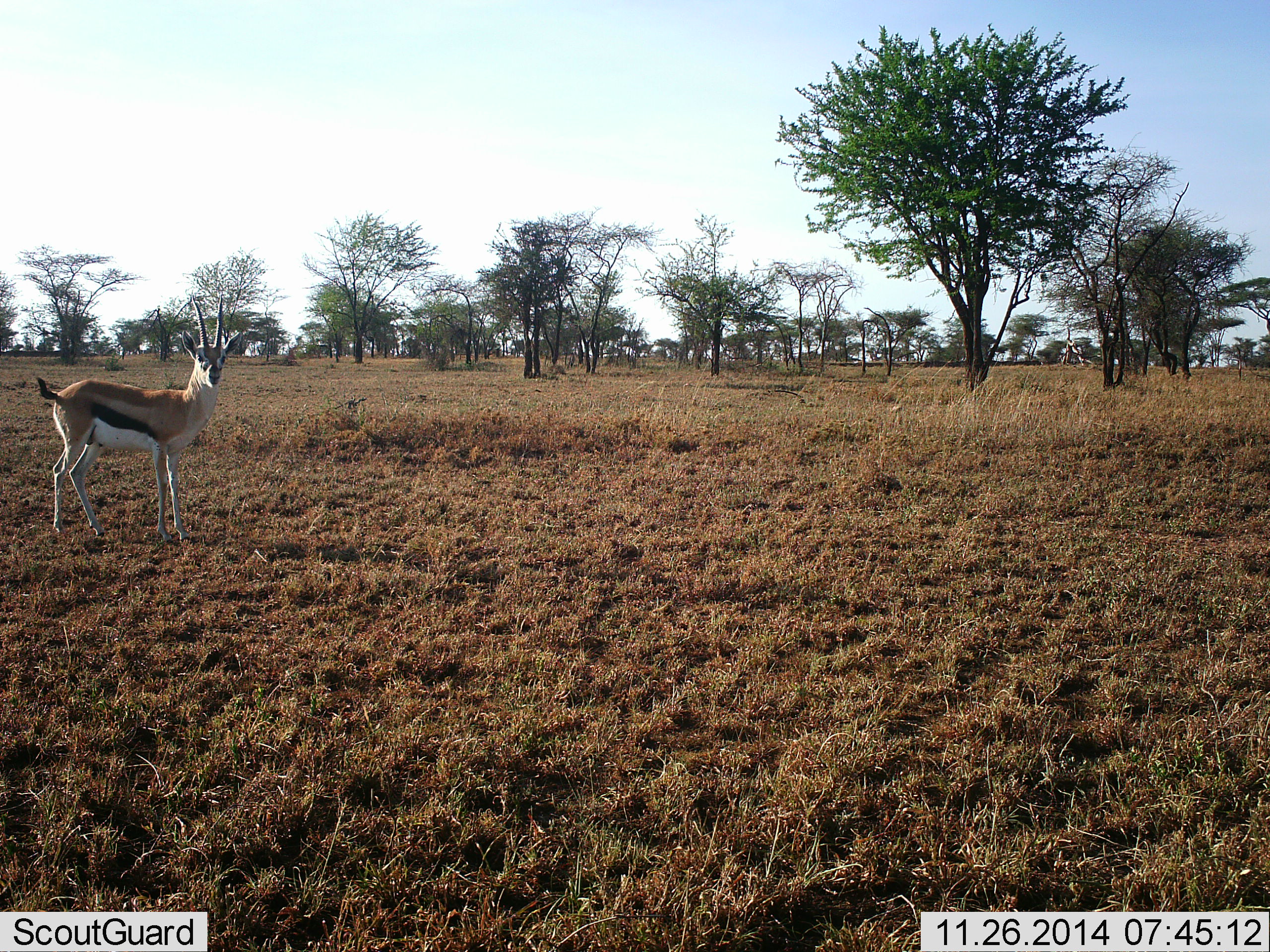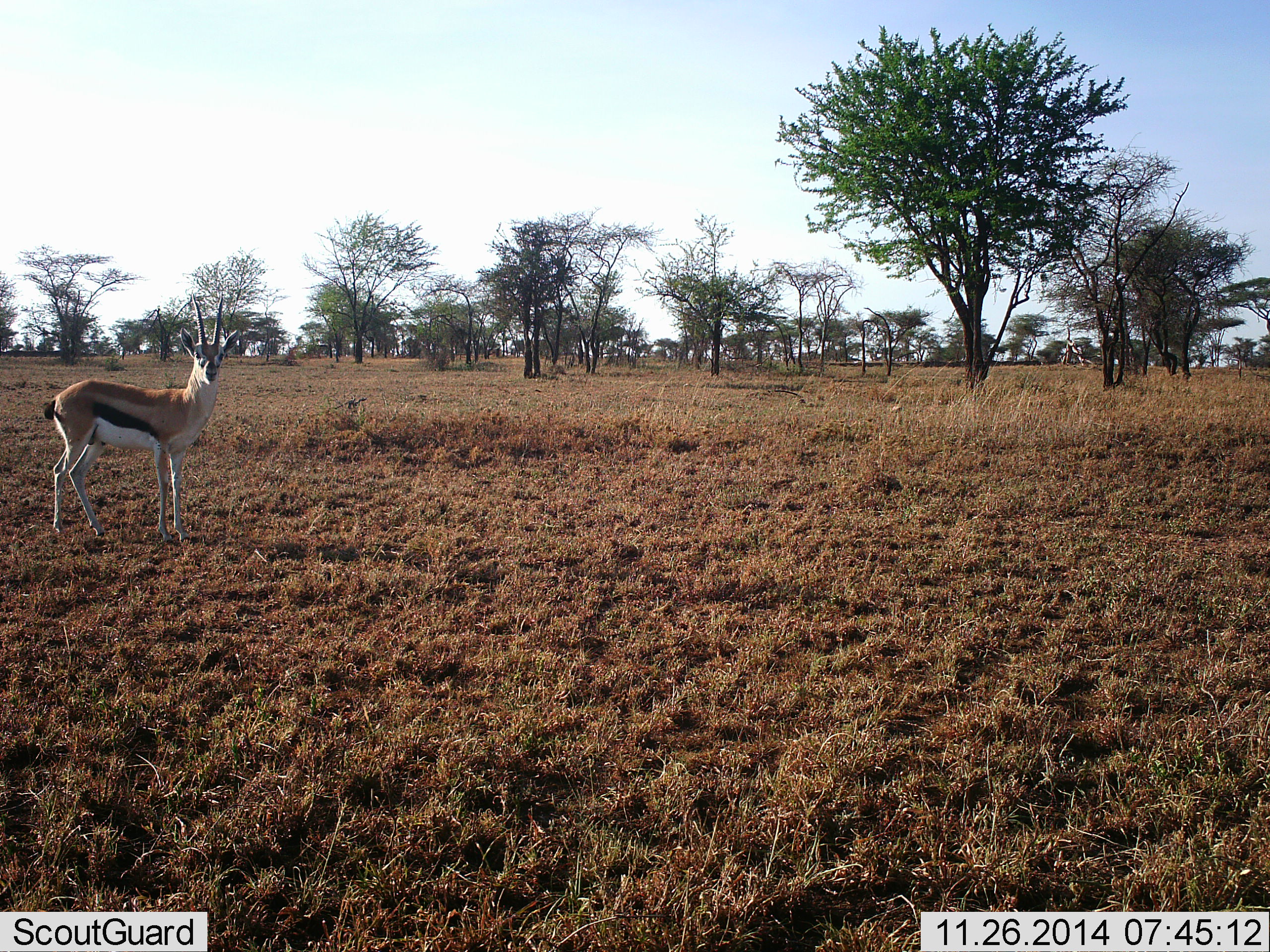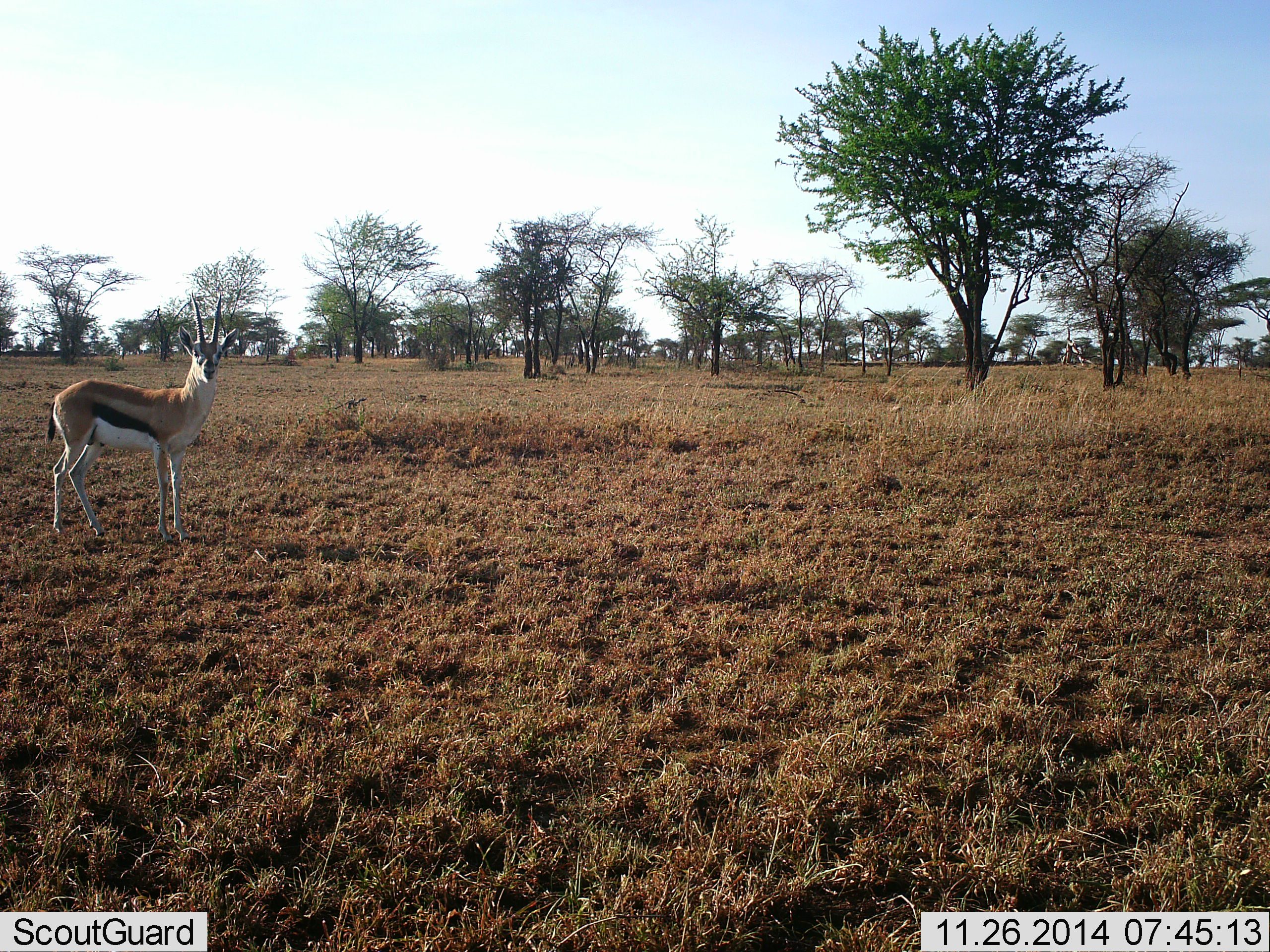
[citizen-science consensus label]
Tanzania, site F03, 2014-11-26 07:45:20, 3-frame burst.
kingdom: Animalia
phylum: Chordata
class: Mammalia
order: Artiodactyla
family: Bovidae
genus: Eudorcas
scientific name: Eudorcas thomsonii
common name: thomson's gazelle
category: gazellethomsons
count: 1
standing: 100%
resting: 0%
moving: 0%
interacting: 0%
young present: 0%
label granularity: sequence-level